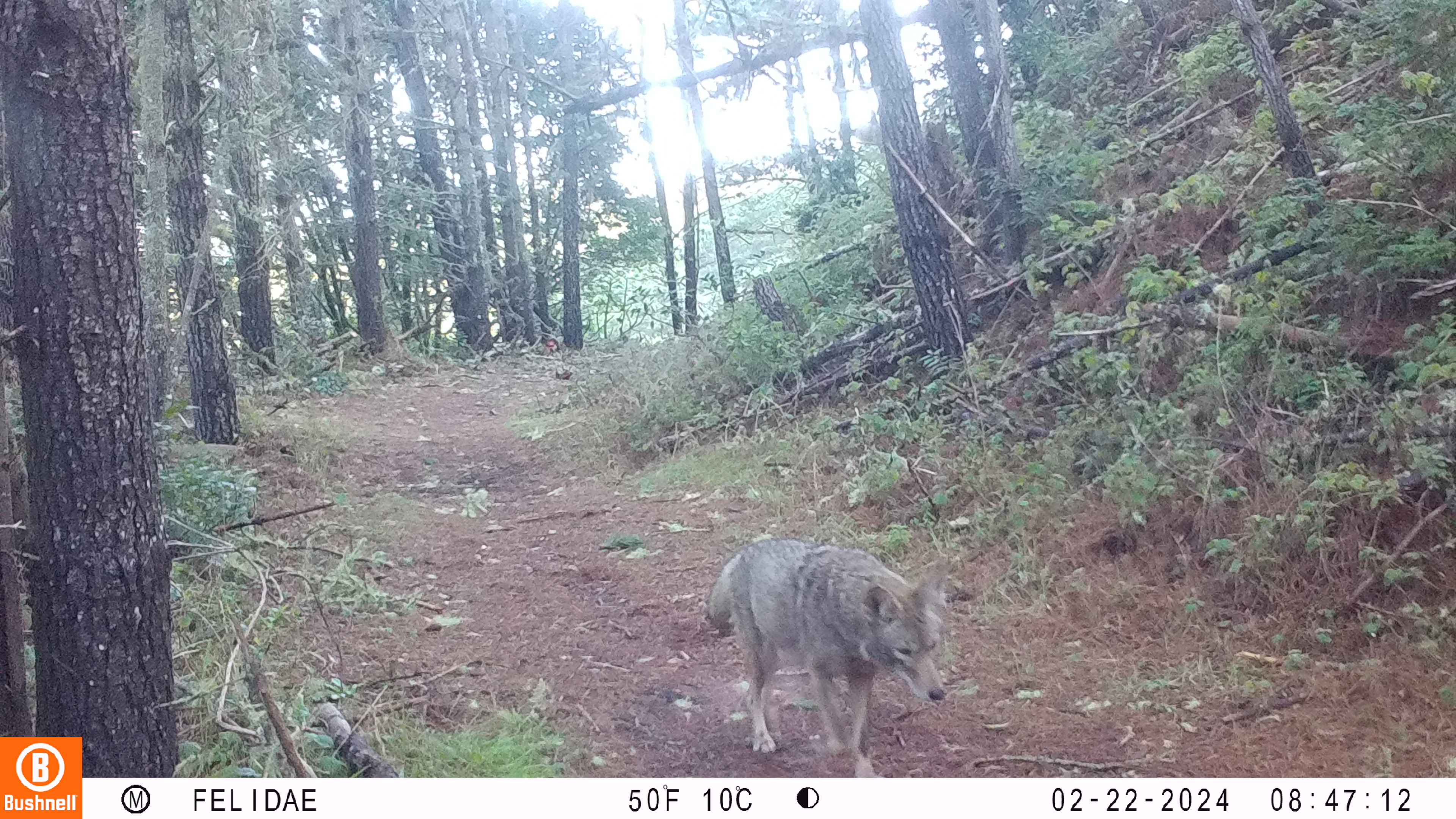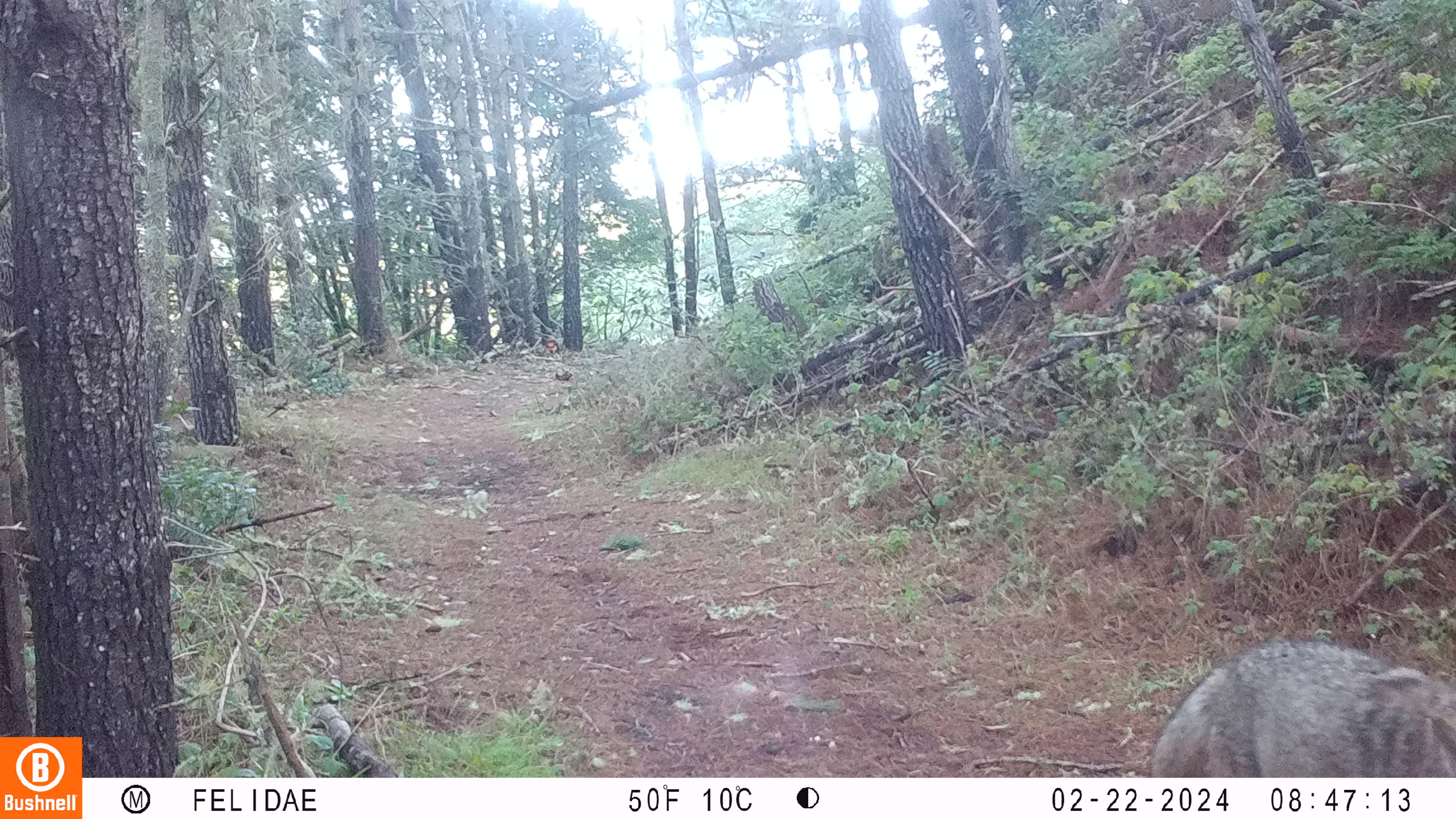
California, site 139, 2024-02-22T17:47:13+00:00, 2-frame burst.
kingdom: Animalia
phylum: Chordata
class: Mammalia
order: Carnivora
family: Canidae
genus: Canis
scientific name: Canis latrans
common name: coyote